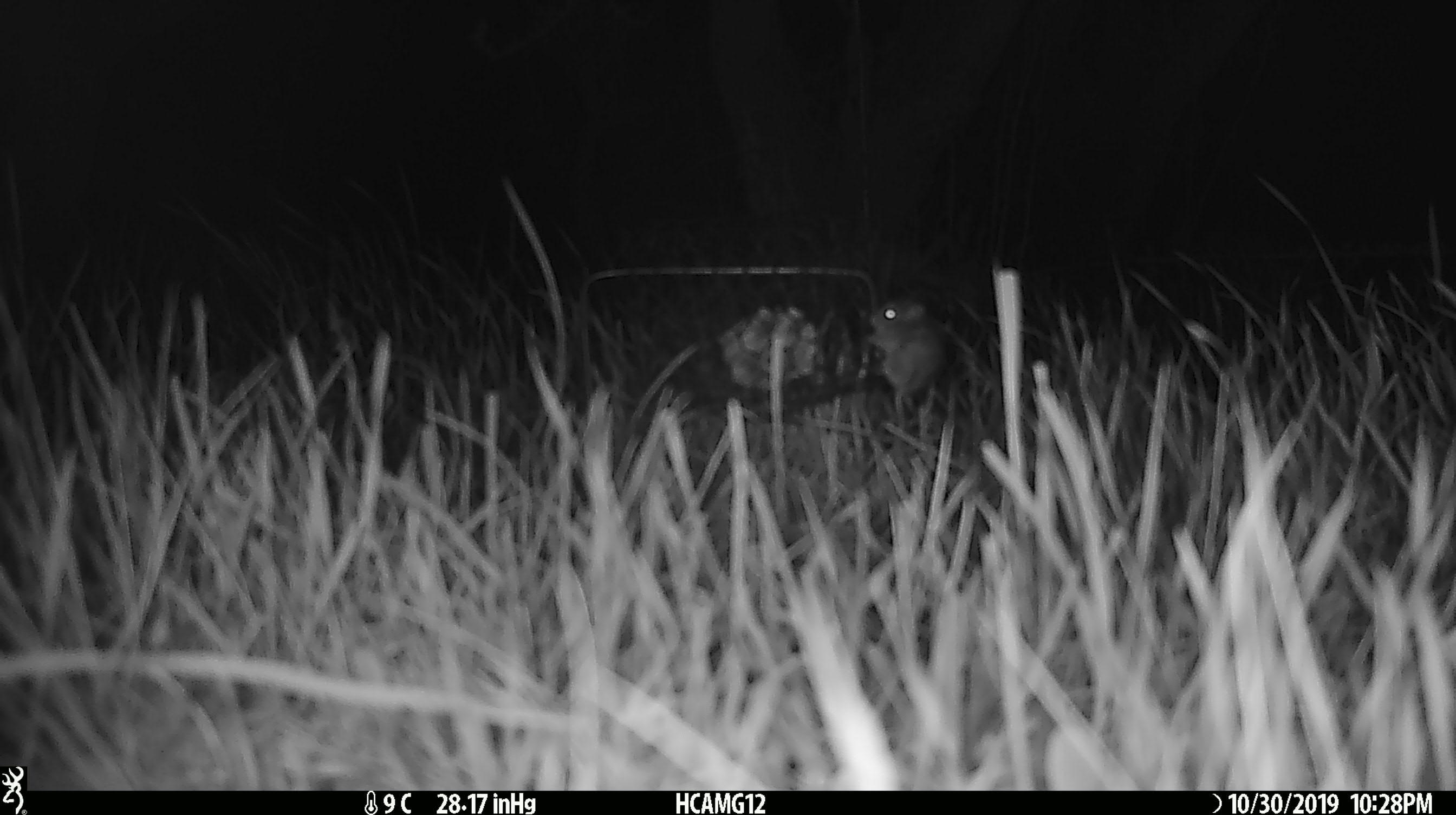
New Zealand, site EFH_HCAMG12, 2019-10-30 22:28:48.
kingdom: Animalia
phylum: Chordata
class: Mammalia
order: Rodentia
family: Muridae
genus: Mus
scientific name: Mus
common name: mouse